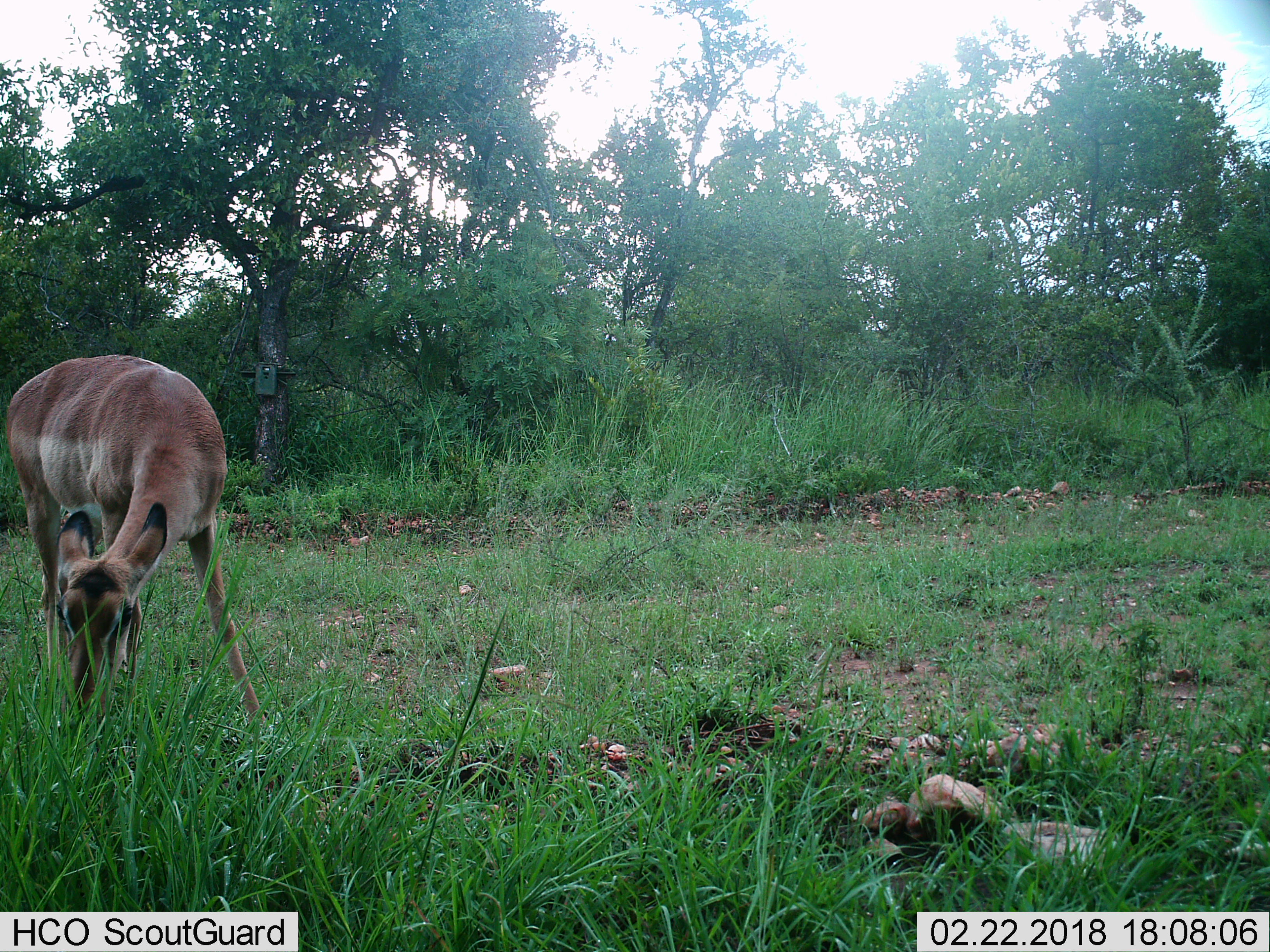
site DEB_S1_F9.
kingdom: Animalia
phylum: Chordata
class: Mammalia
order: Artiodactyla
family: Bovidae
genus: Aepyceros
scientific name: Aepyceros melampus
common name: impala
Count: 1.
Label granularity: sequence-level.